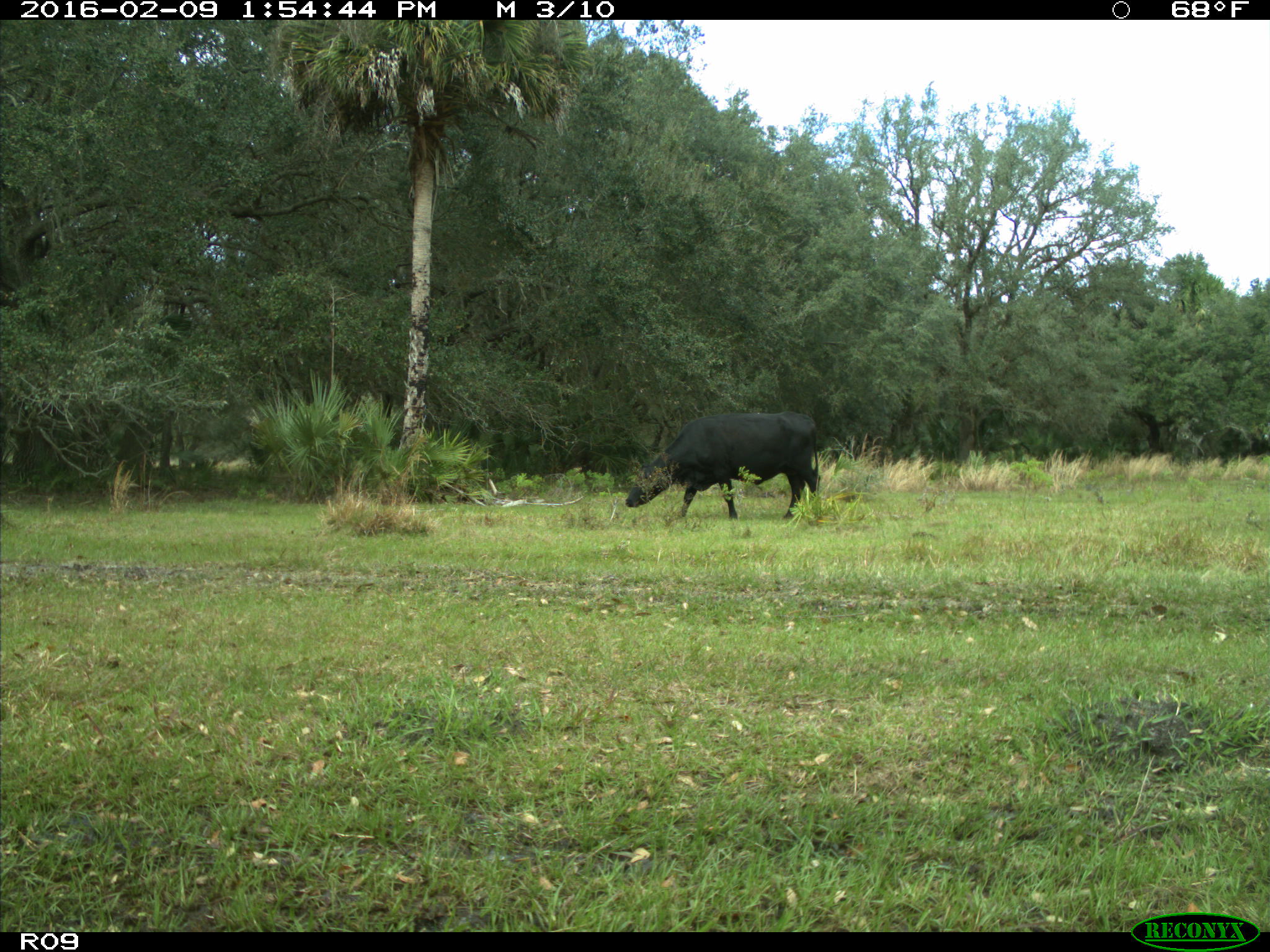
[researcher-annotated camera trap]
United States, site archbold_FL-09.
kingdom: Animalia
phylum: Chordata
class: Mammalia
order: Artiodactyla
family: Bovidae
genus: Bos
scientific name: Bos taurus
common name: domestic cow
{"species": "Bos taurus (domestic cow)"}